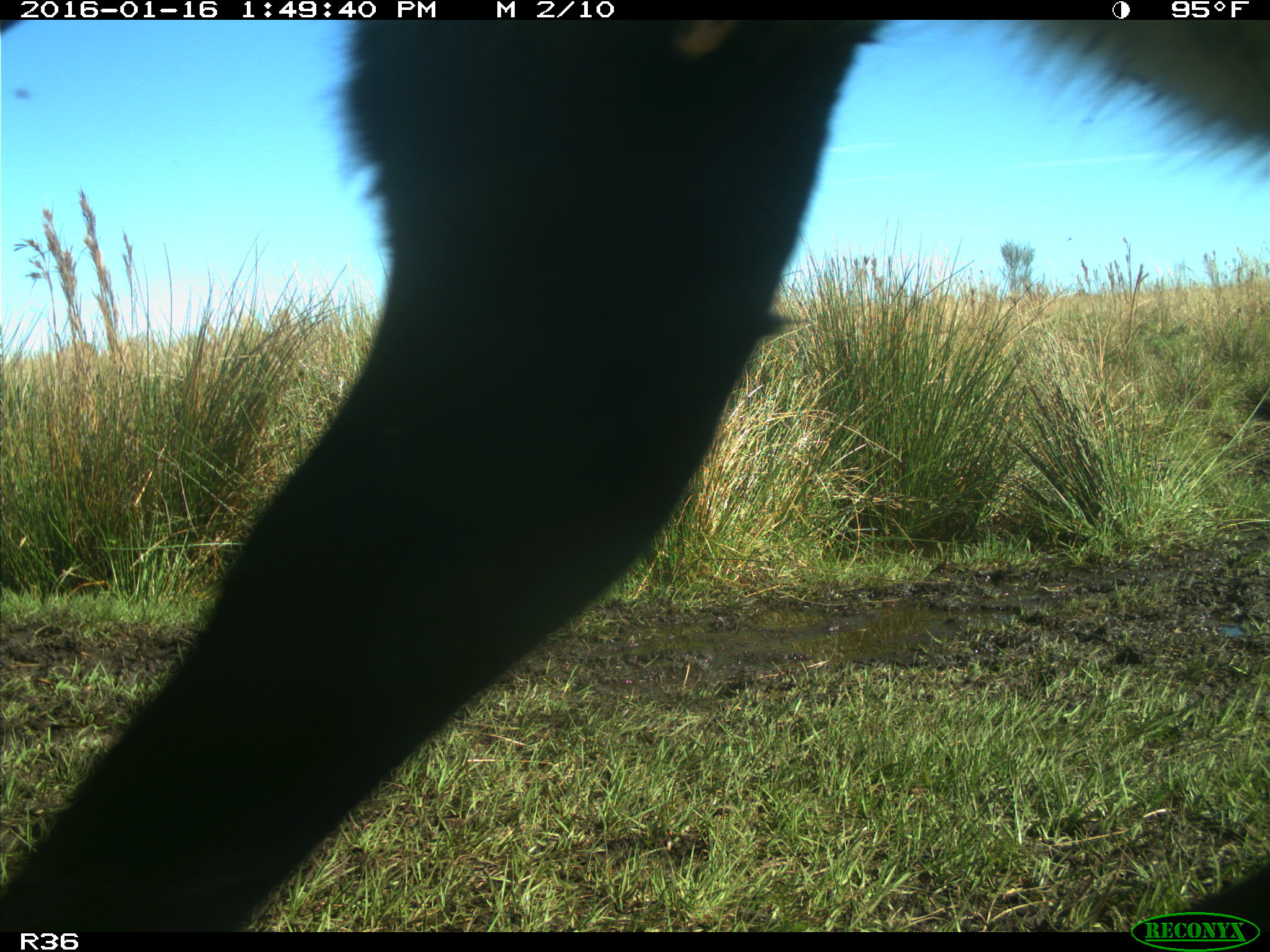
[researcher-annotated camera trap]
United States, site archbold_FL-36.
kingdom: Animalia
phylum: Chordata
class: Mammalia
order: Artiodactyla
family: Bovidae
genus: Bos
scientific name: Bos taurus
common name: domestic cow